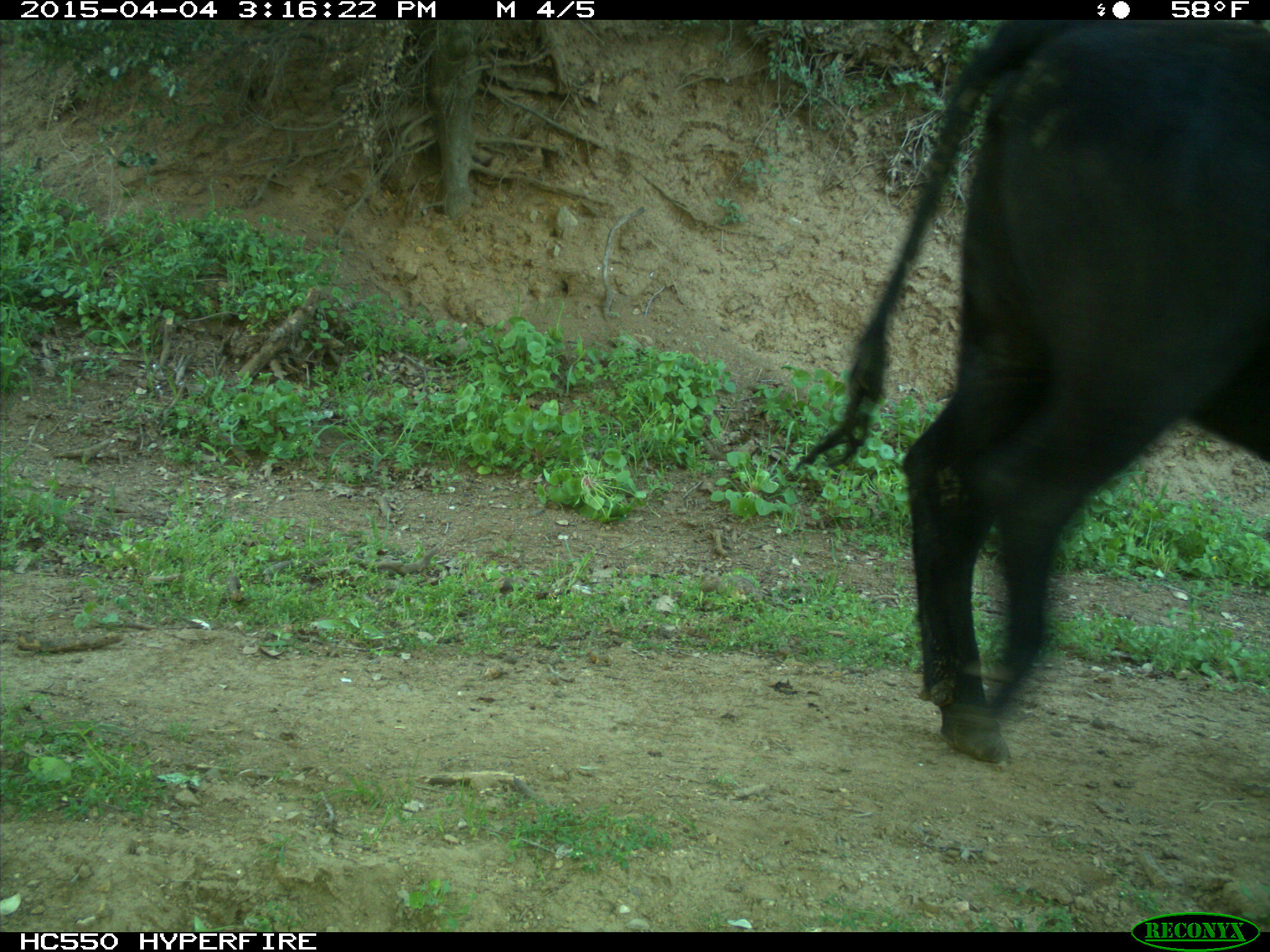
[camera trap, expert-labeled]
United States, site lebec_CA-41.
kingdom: Animalia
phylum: Chordata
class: Mammalia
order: Artiodactyla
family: Bovidae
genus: Bos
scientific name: Bos taurus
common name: domestic cow